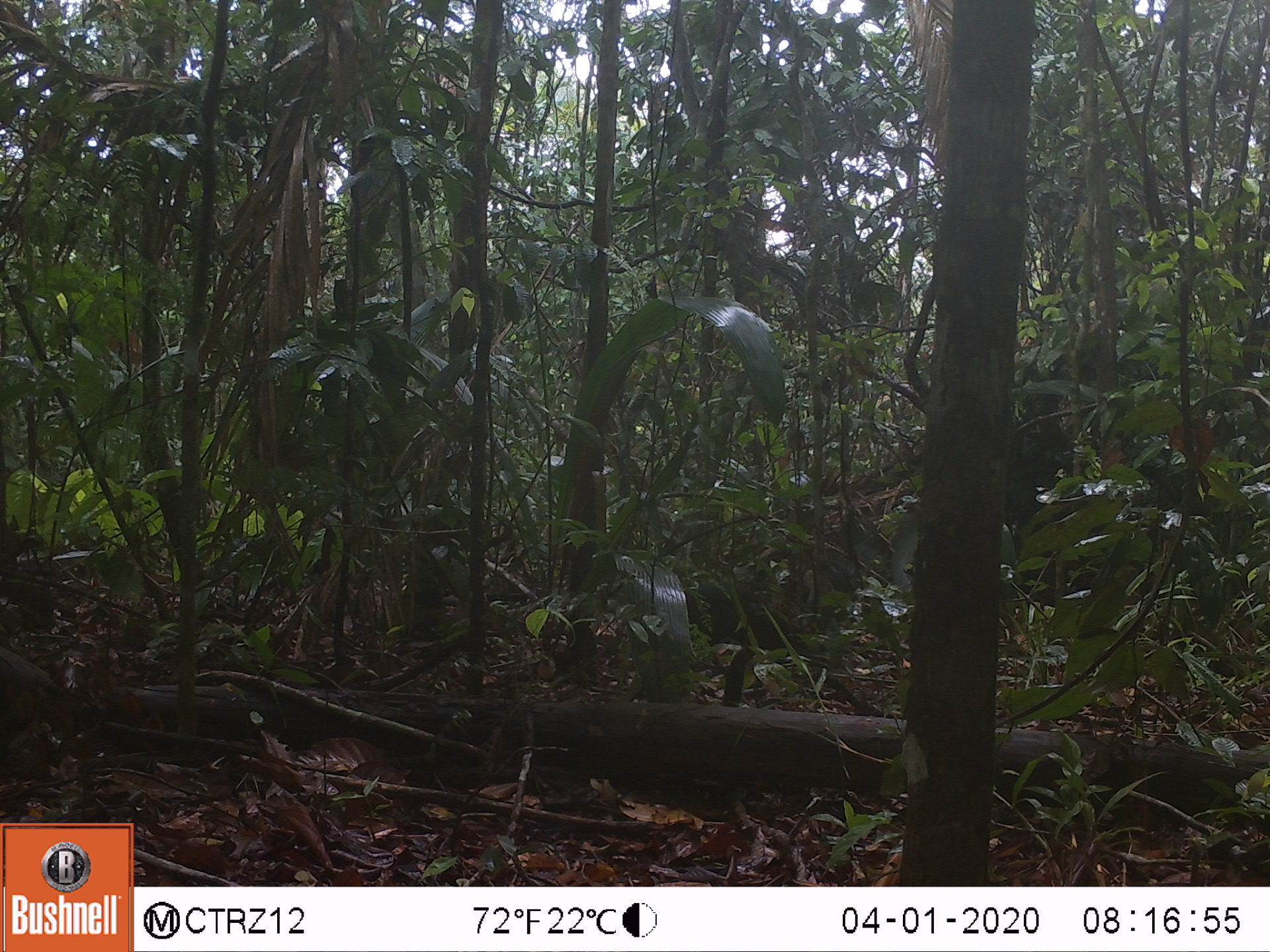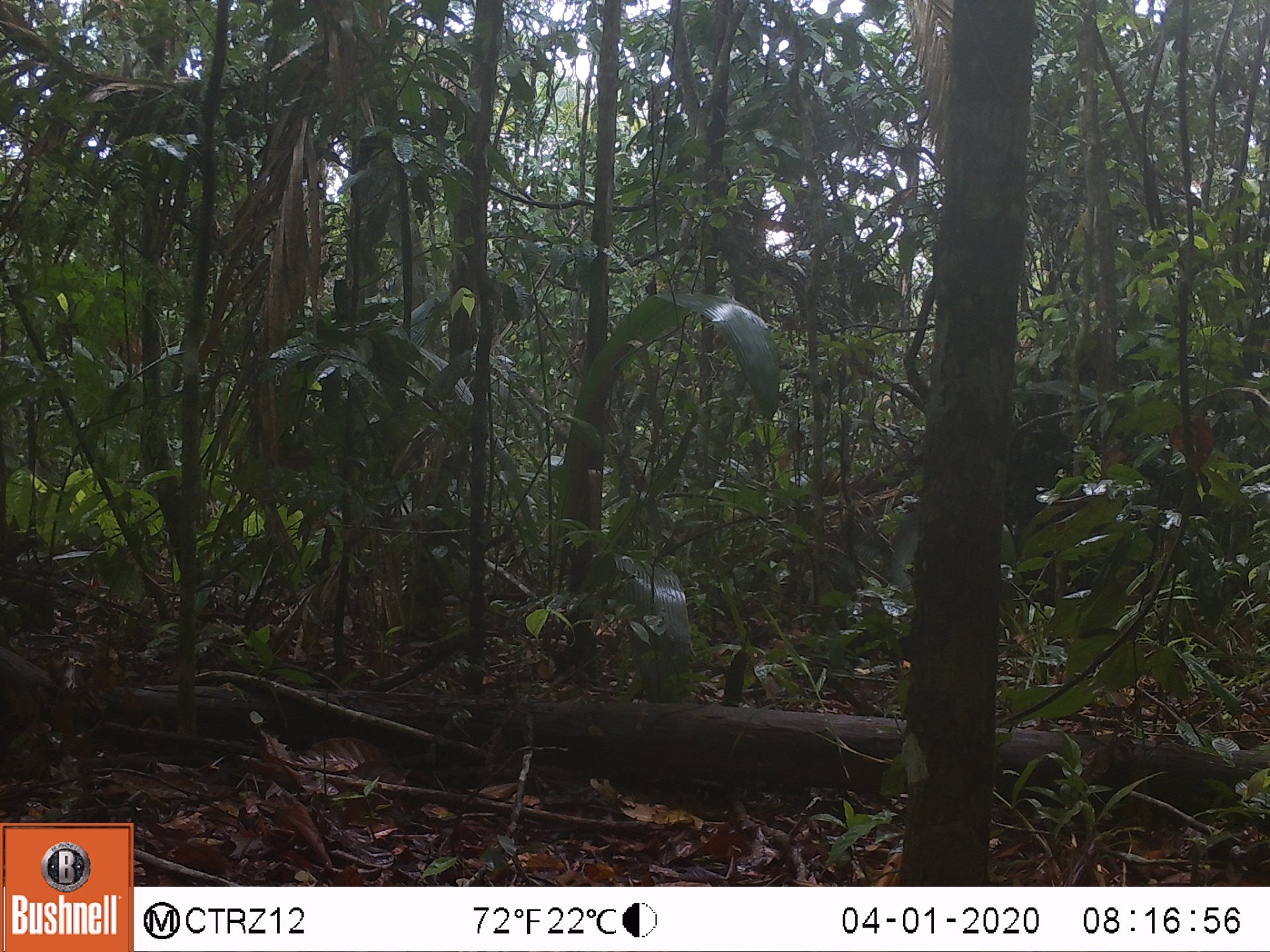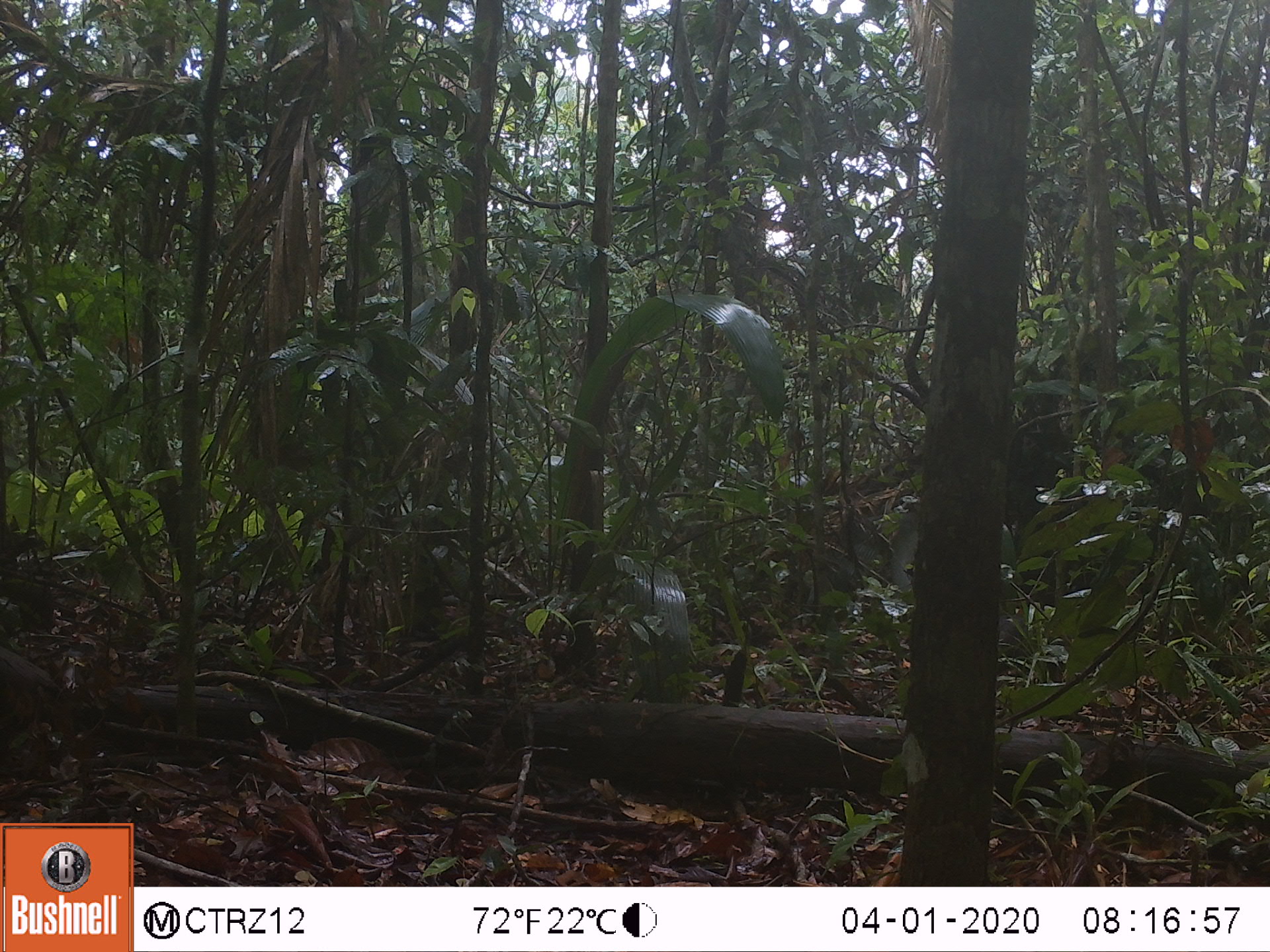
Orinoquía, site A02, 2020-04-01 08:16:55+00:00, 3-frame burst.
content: unidentified animal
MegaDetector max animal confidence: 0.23